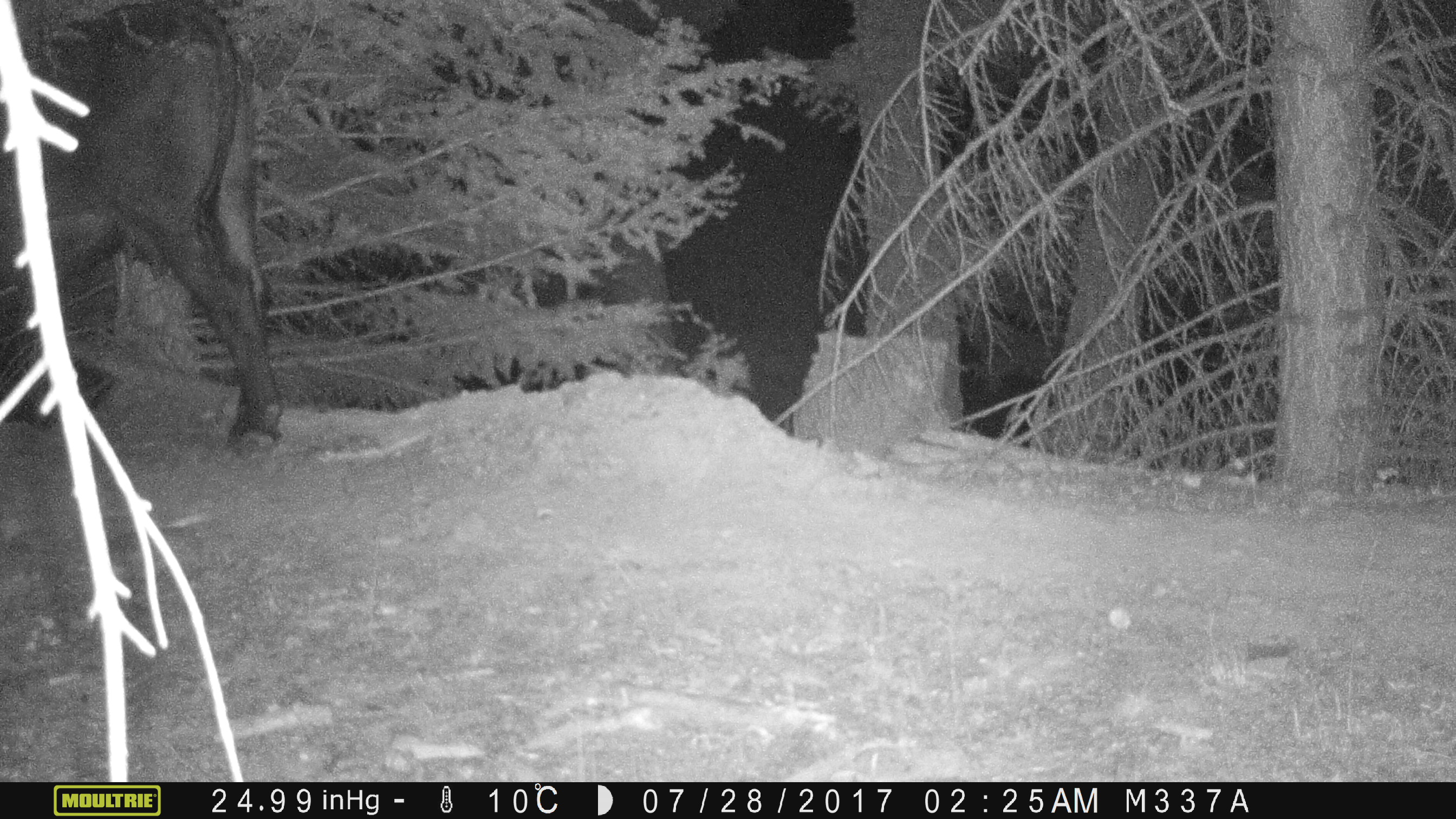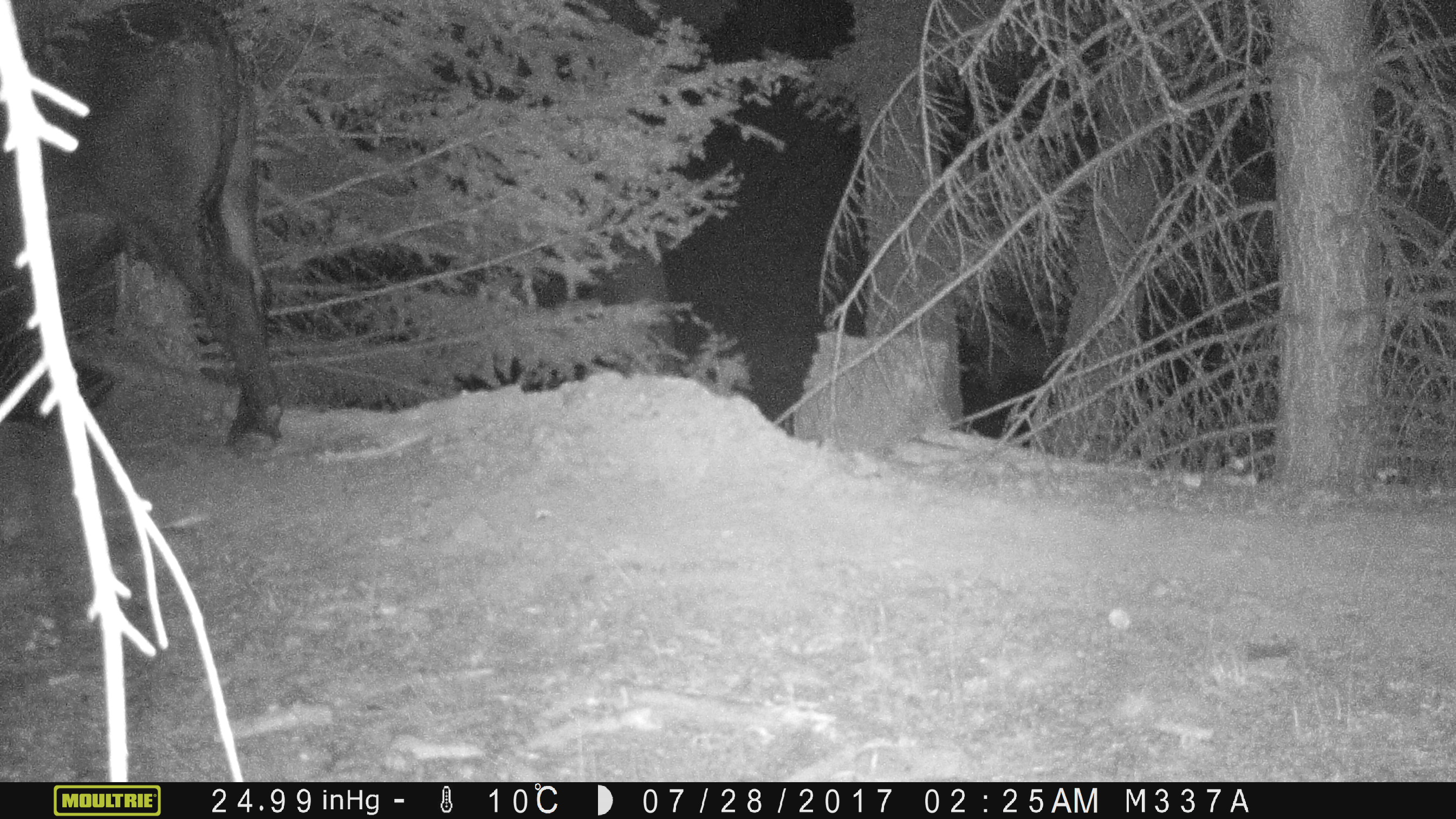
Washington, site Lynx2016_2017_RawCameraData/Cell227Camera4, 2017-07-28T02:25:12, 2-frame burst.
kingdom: Animalia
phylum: Chordata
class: Mammalia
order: Artiodactyla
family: Bovidae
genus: Bos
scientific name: Bos taurus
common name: domestic cattle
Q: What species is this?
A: Domestic cattle (Bos taurus).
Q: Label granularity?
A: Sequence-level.